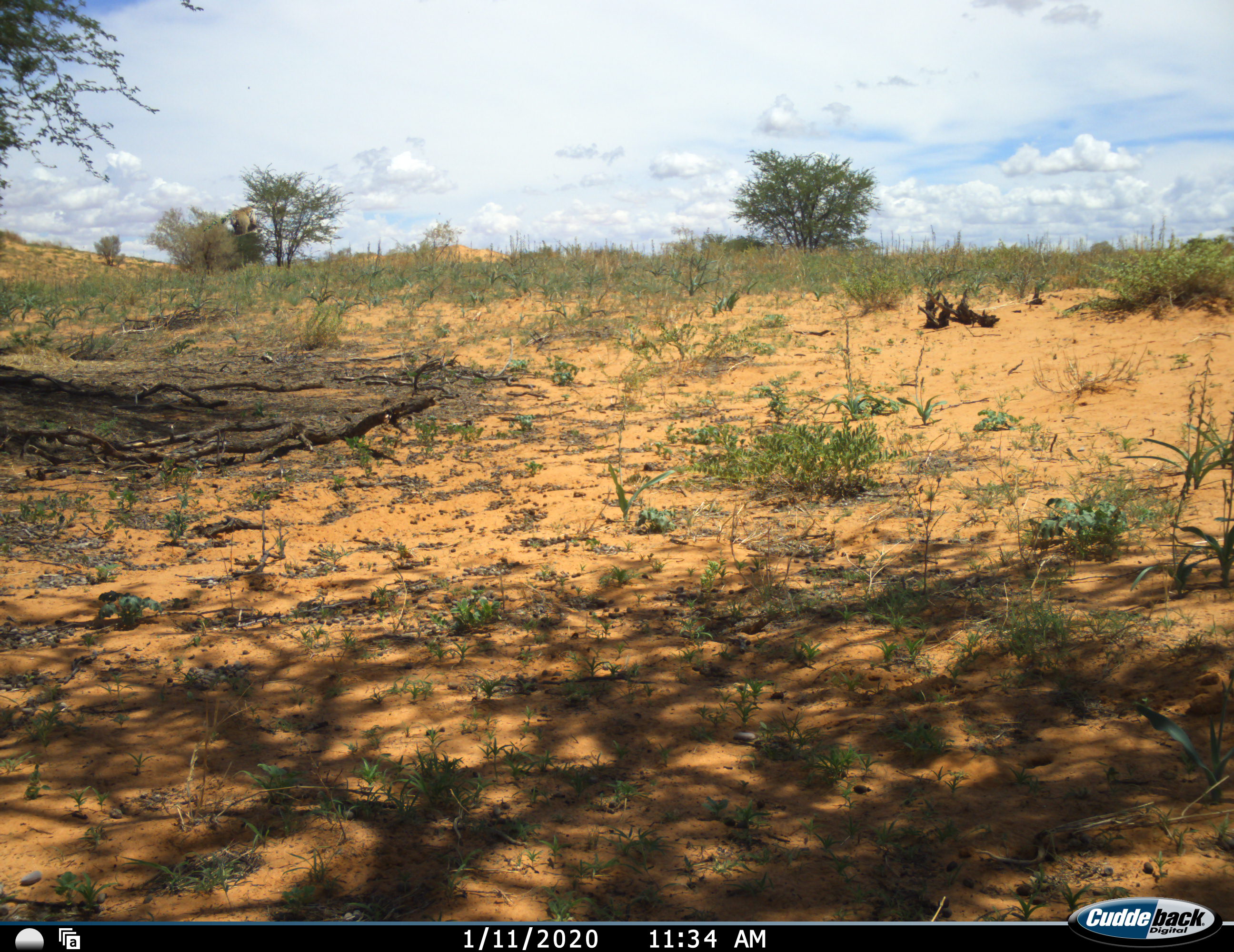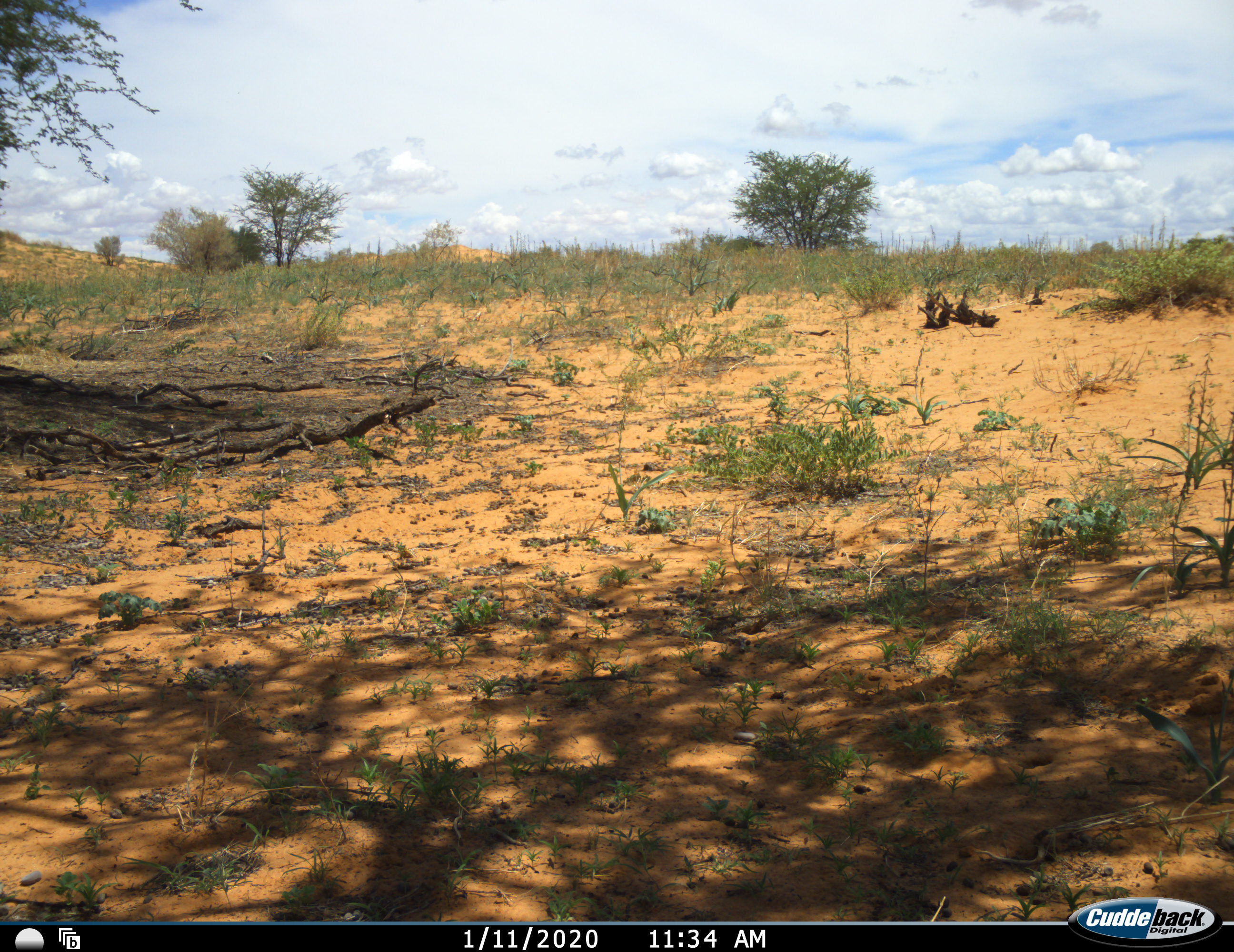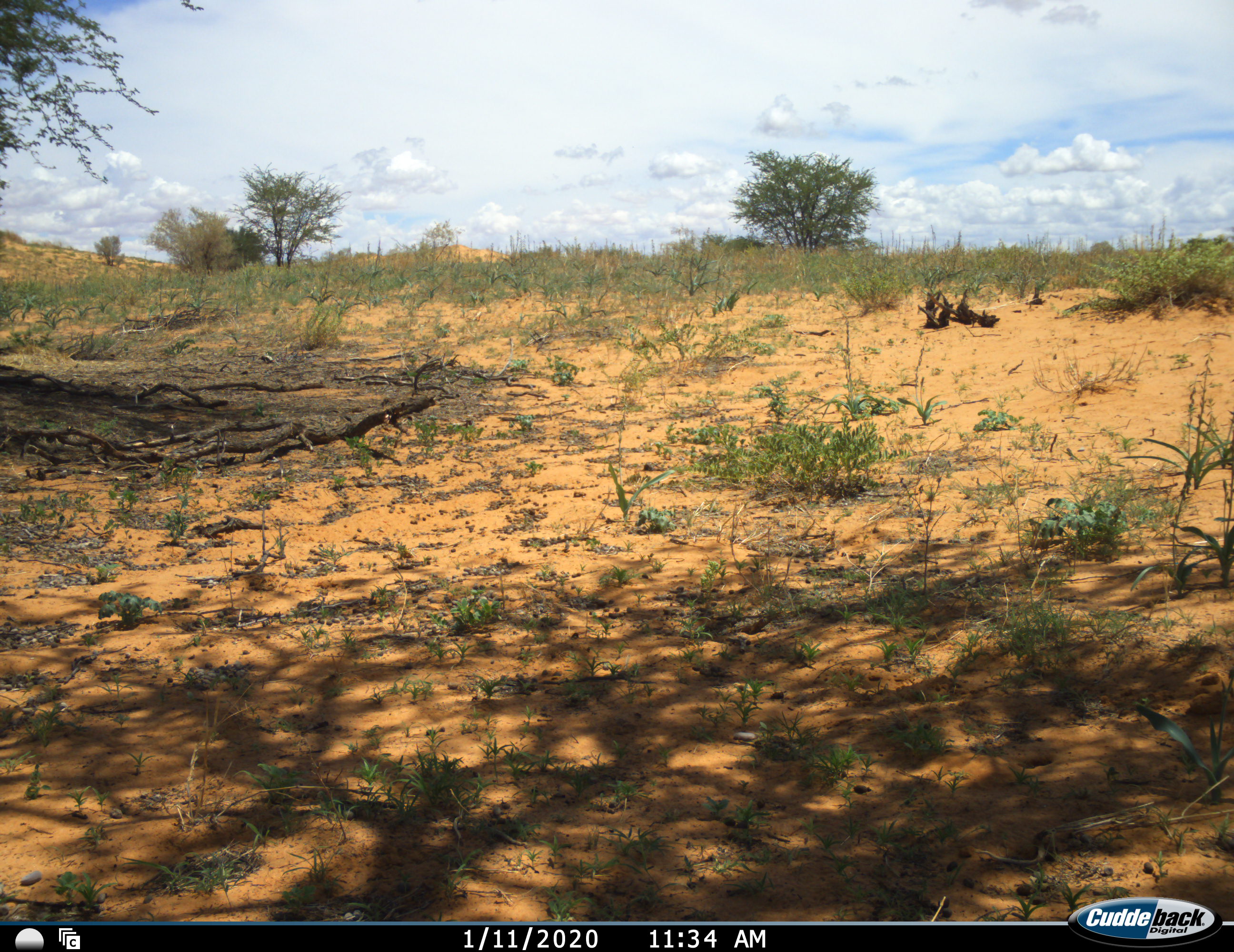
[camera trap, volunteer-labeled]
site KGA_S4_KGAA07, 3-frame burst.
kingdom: Animalia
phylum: Chordata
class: Aves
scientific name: Aves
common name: bird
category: birdother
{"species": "birdother (bird) (Aves)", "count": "1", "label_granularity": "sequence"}